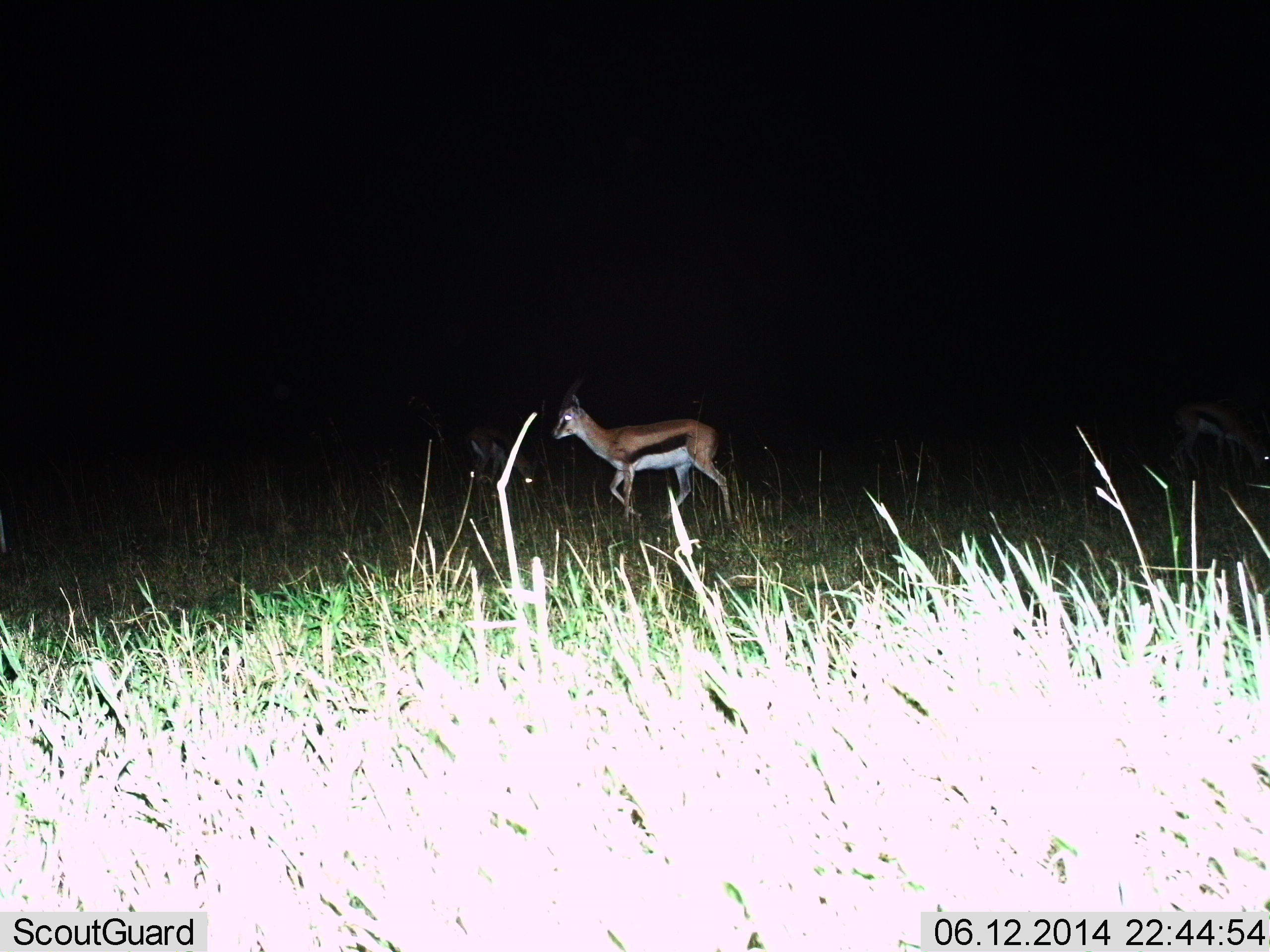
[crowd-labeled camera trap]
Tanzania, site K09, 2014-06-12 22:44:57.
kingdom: Animalia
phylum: Chordata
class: Mammalia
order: Artiodactyla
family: Bovidae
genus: Eudorcas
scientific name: Eudorcas thomsonii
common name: thomson's gazelle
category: gazellethomsons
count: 3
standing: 60%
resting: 0%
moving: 60%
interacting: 0%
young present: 0%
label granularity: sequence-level